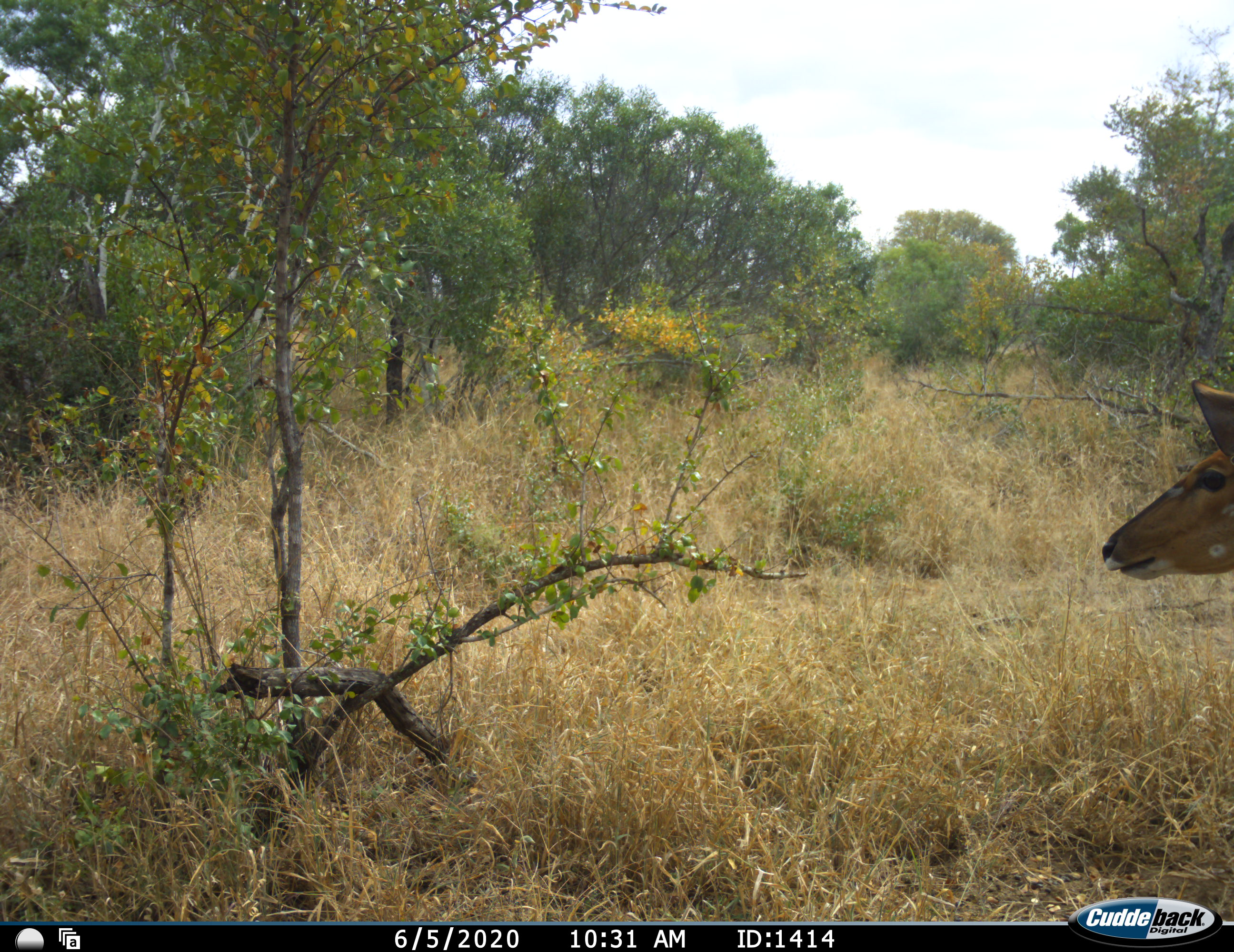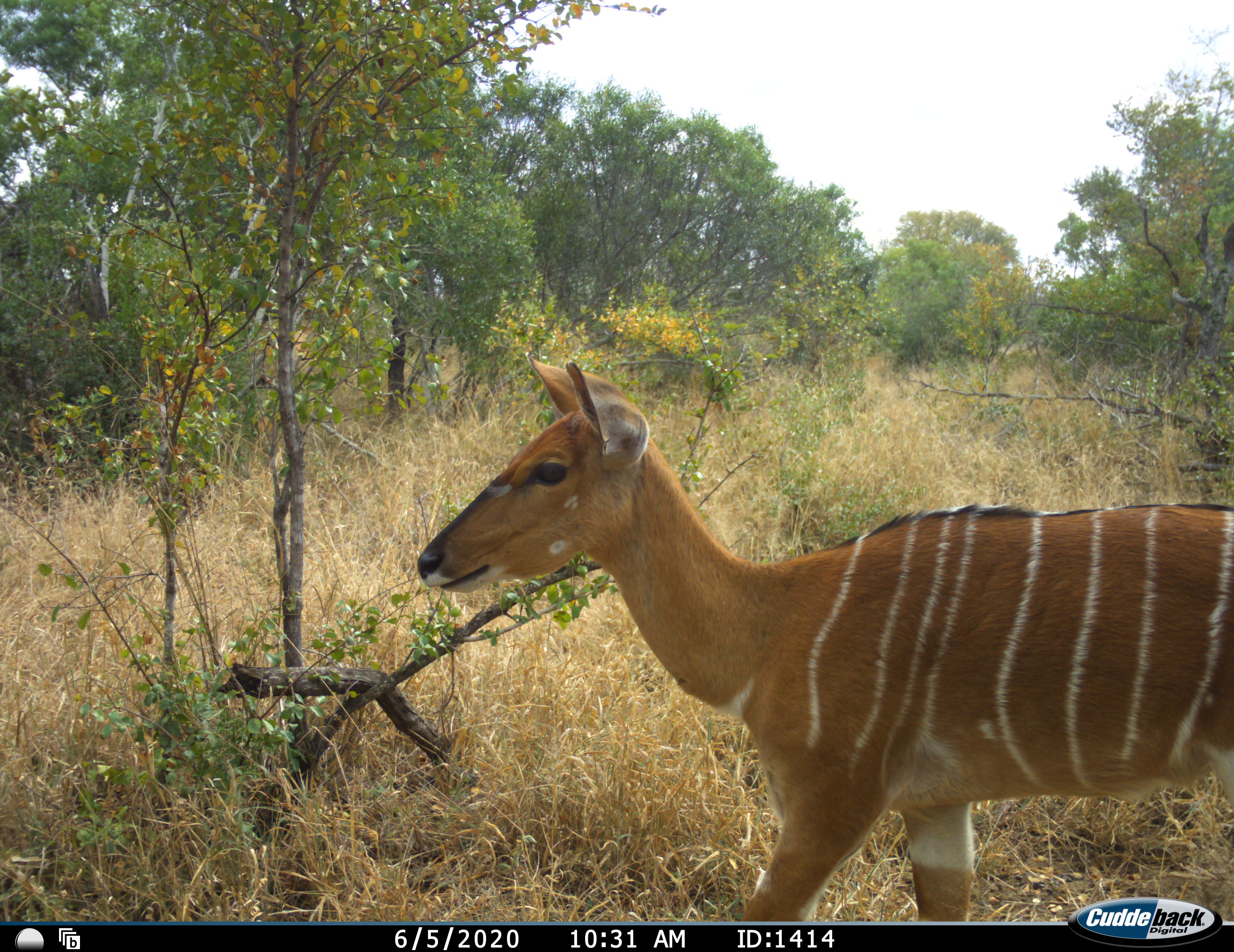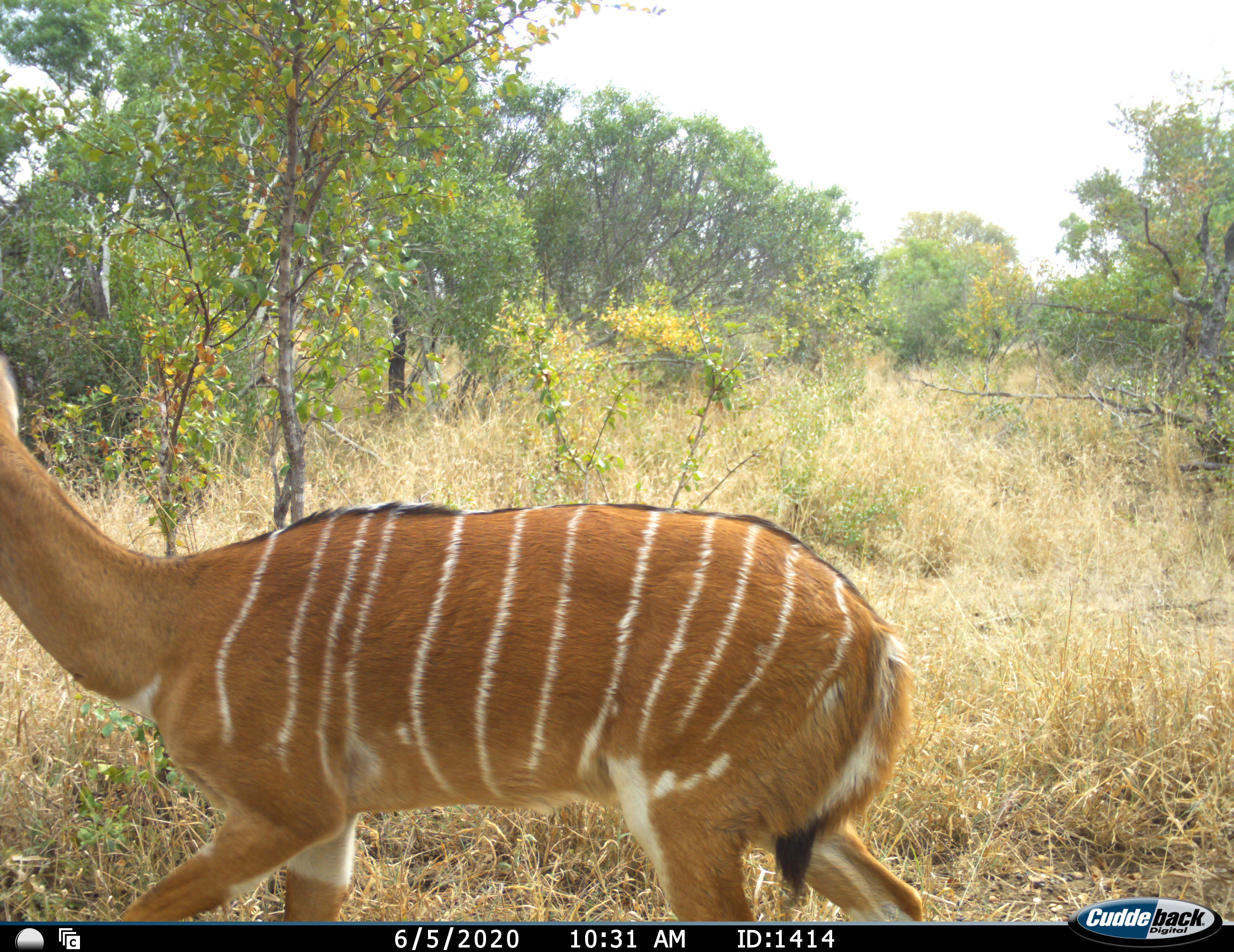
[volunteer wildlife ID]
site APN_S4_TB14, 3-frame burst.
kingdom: Animalia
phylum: Chordata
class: Mammalia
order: Artiodactyla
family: Bovidae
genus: Tragelaphus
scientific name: Tragelaphus angasii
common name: nyala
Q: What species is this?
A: Nyala (Tragelaphus angasii).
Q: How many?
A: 1.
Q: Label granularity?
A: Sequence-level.